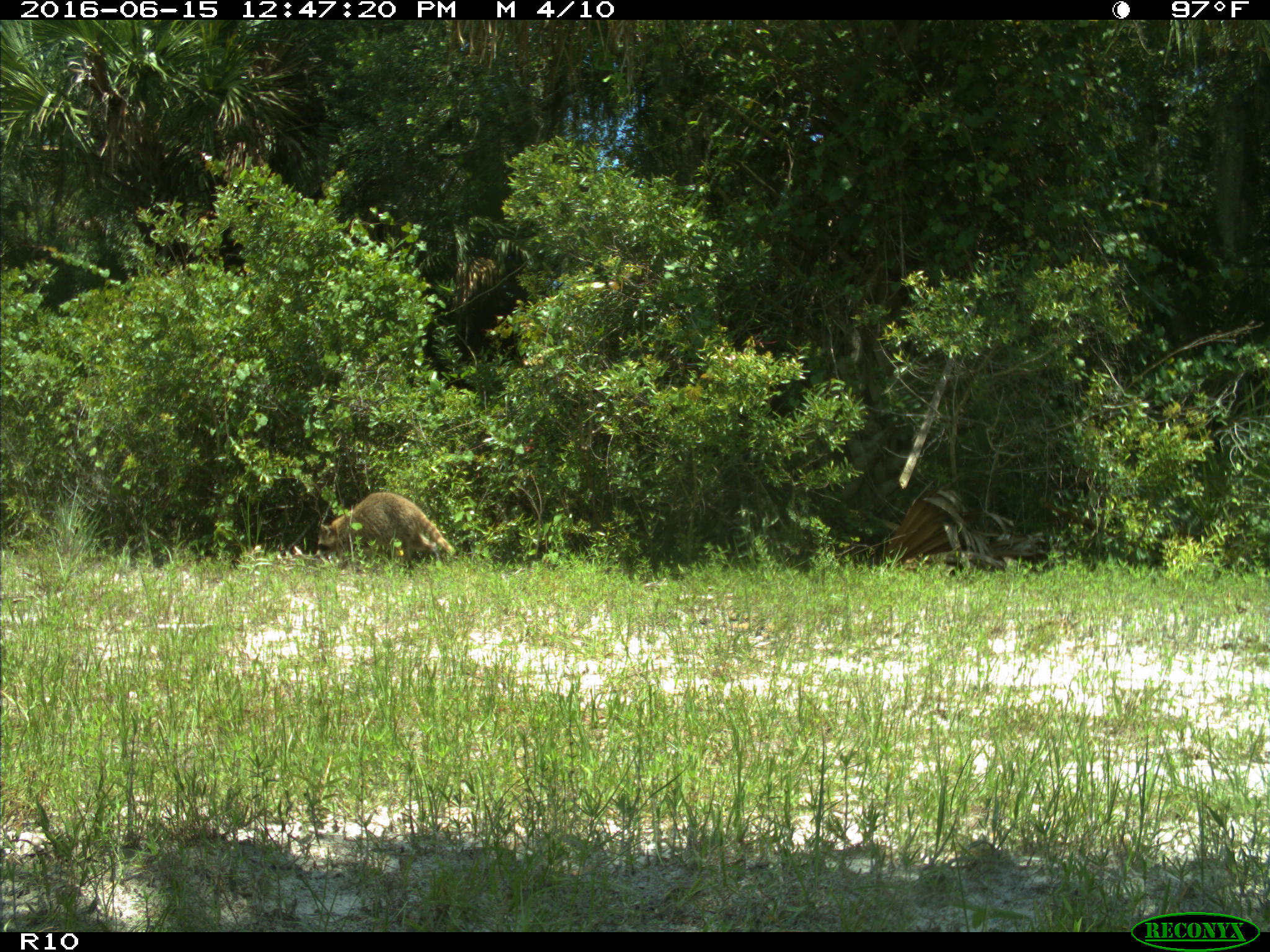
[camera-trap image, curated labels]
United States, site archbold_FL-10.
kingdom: Animalia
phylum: Chordata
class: Mammalia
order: Carnivora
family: Procyonidae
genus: Procyon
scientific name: Procyon lotor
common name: common raccoon